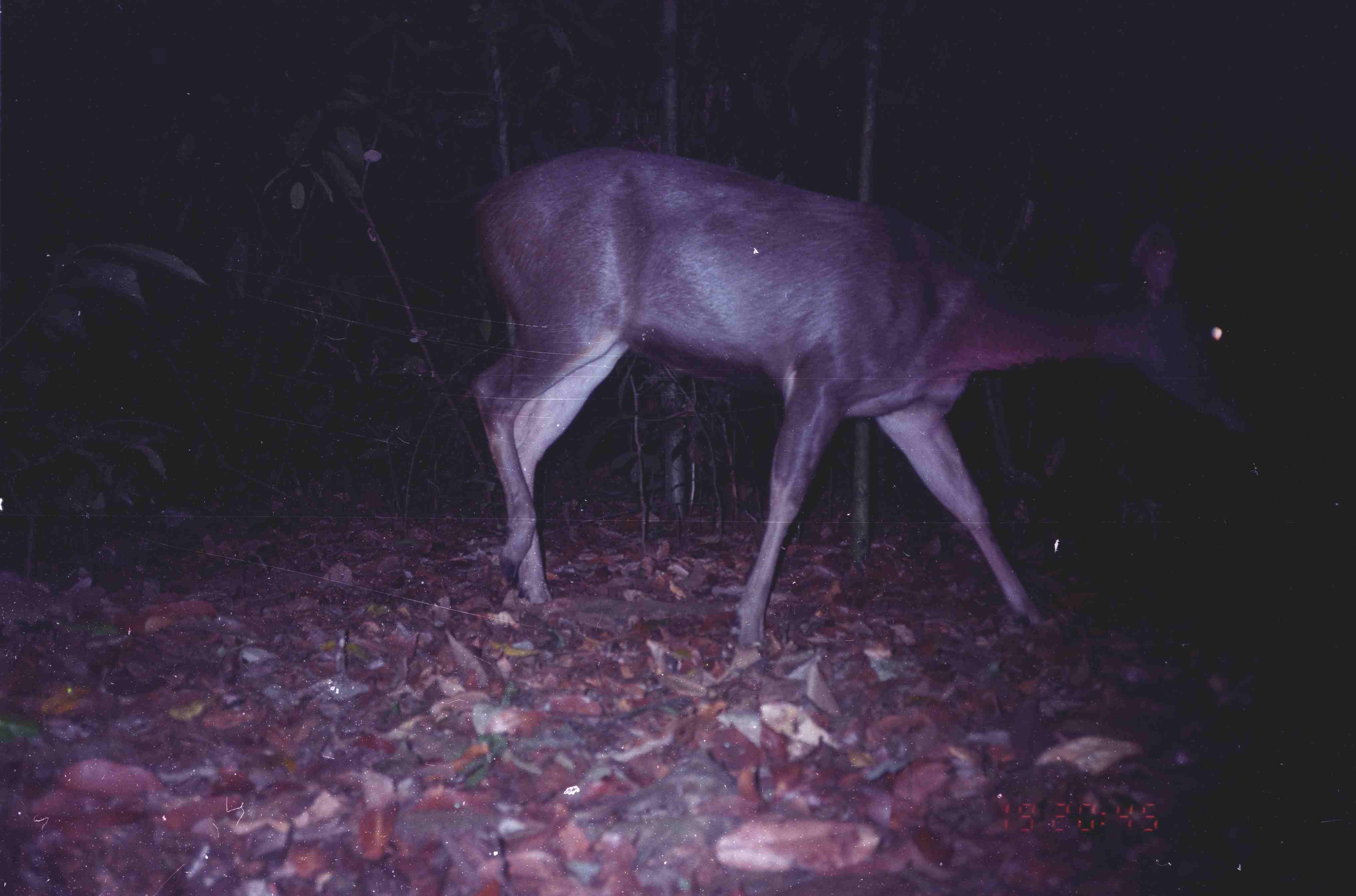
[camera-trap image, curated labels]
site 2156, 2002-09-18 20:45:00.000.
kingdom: Animalia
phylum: Chordata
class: Mammalia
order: Artiodactyla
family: Cervidae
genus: Rusa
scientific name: Rusa unicolor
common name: sambar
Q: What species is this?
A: Rusa unicolor (sambar).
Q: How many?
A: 1.